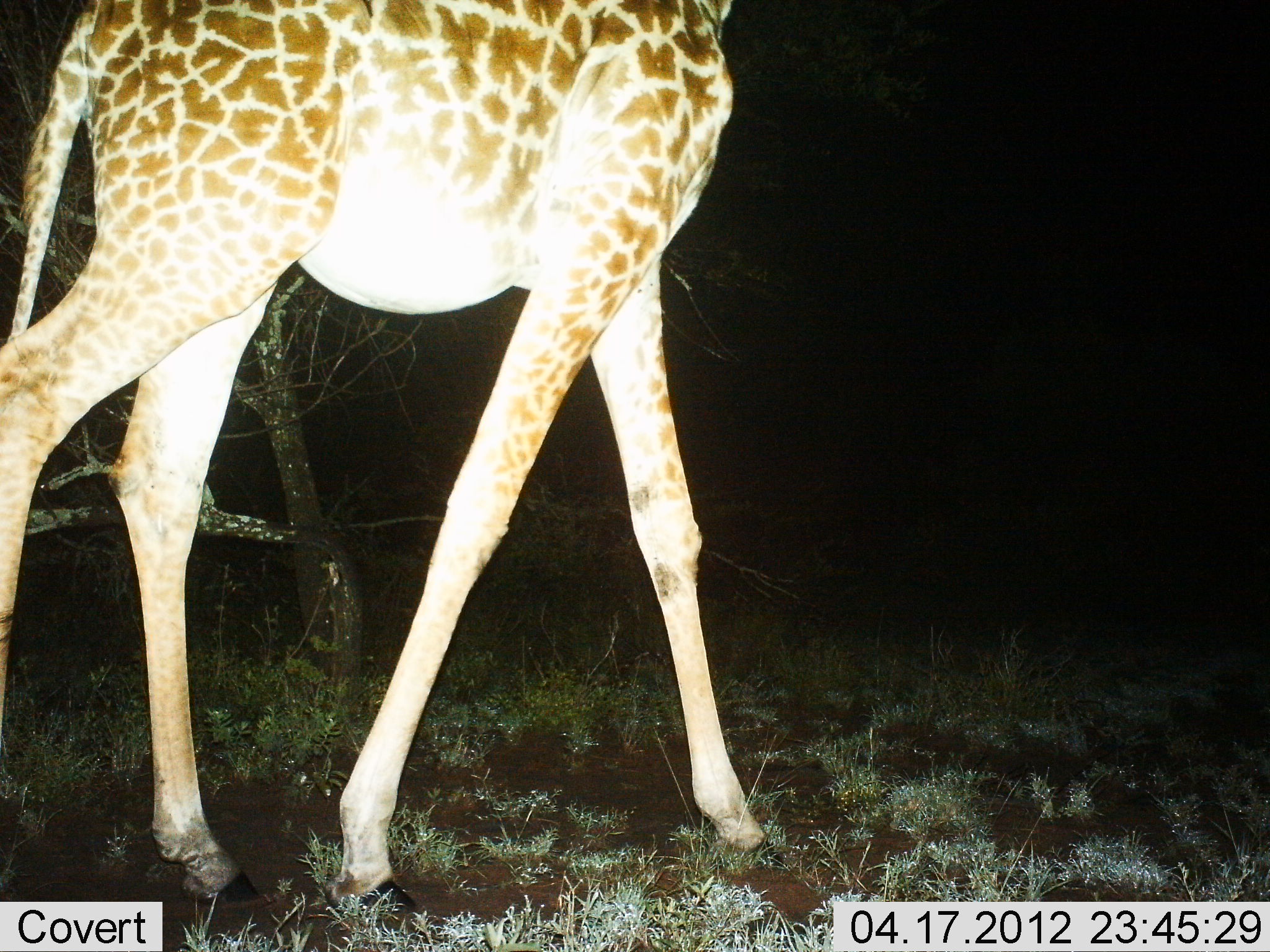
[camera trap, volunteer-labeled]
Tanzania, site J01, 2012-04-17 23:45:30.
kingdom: Animalia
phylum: Chordata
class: Mammalia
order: Artiodactyla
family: Giraffidae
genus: Giraffa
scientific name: Giraffa camelopardalis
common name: giraffe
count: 1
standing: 25%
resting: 0%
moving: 85%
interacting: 0%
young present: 0%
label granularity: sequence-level